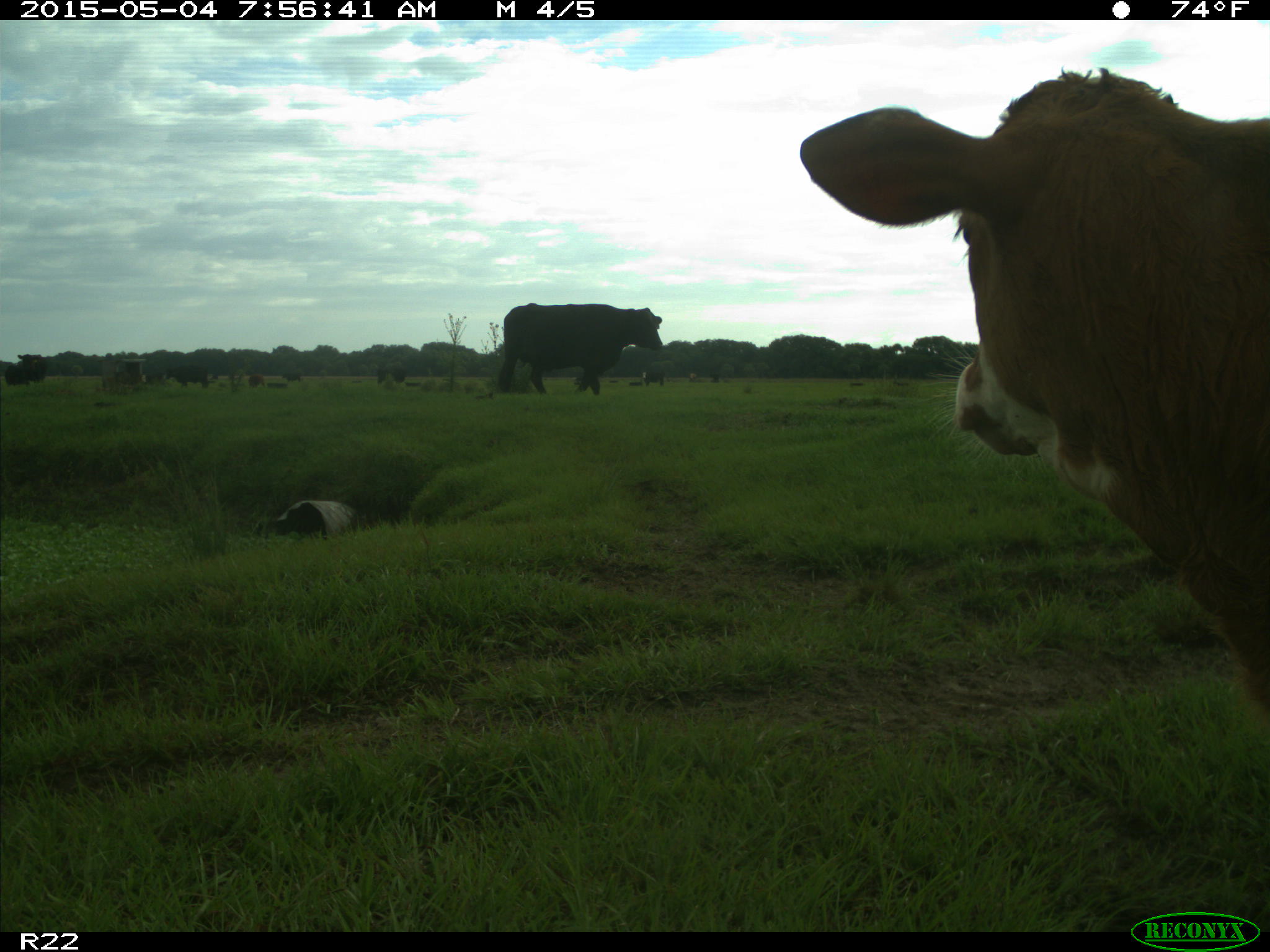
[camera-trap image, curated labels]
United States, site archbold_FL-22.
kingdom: Animalia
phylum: Chordata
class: Mammalia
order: Artiodactyla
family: Bovidae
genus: Bos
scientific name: Bos taurus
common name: domestic cow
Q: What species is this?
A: Bos taurus (domestic cow).